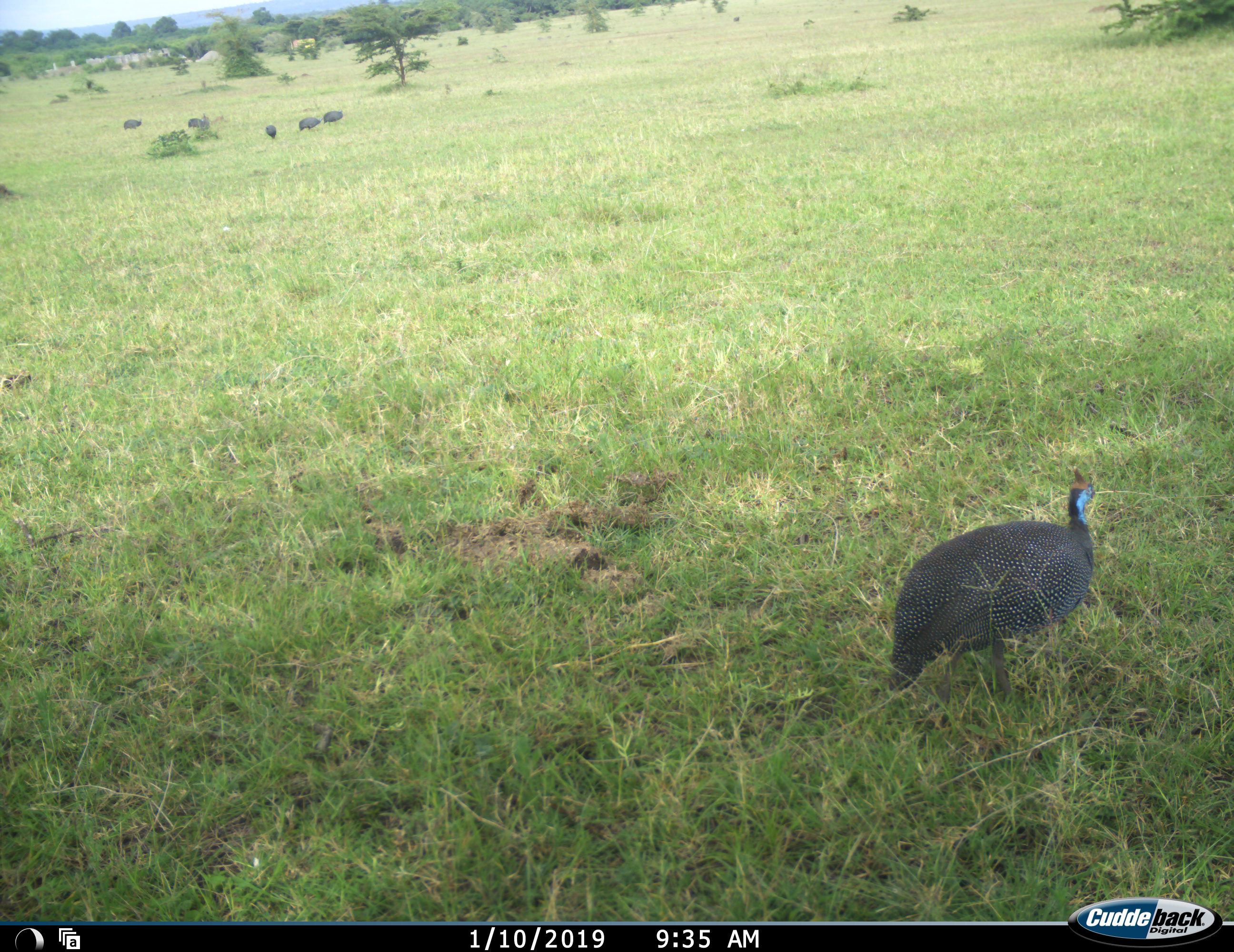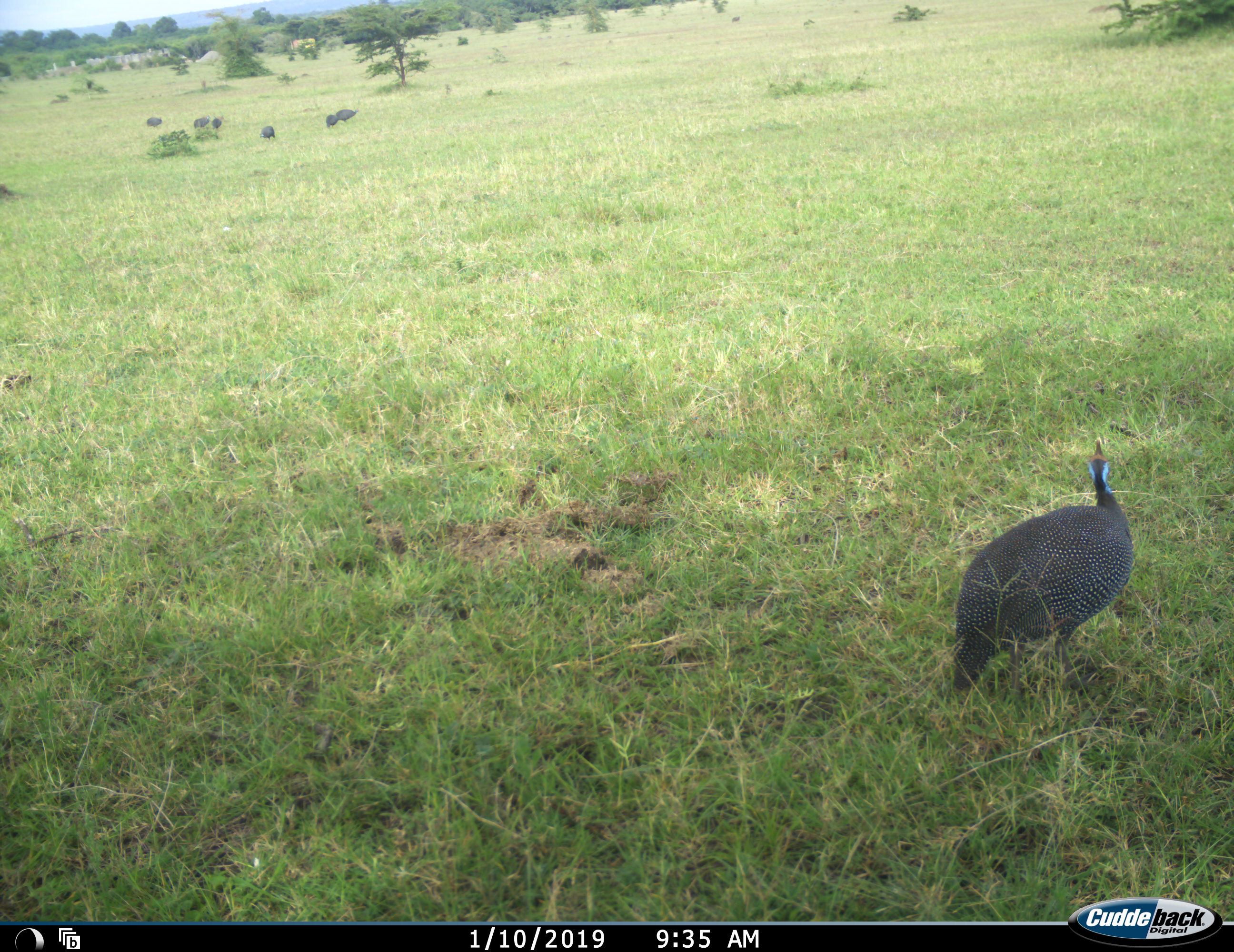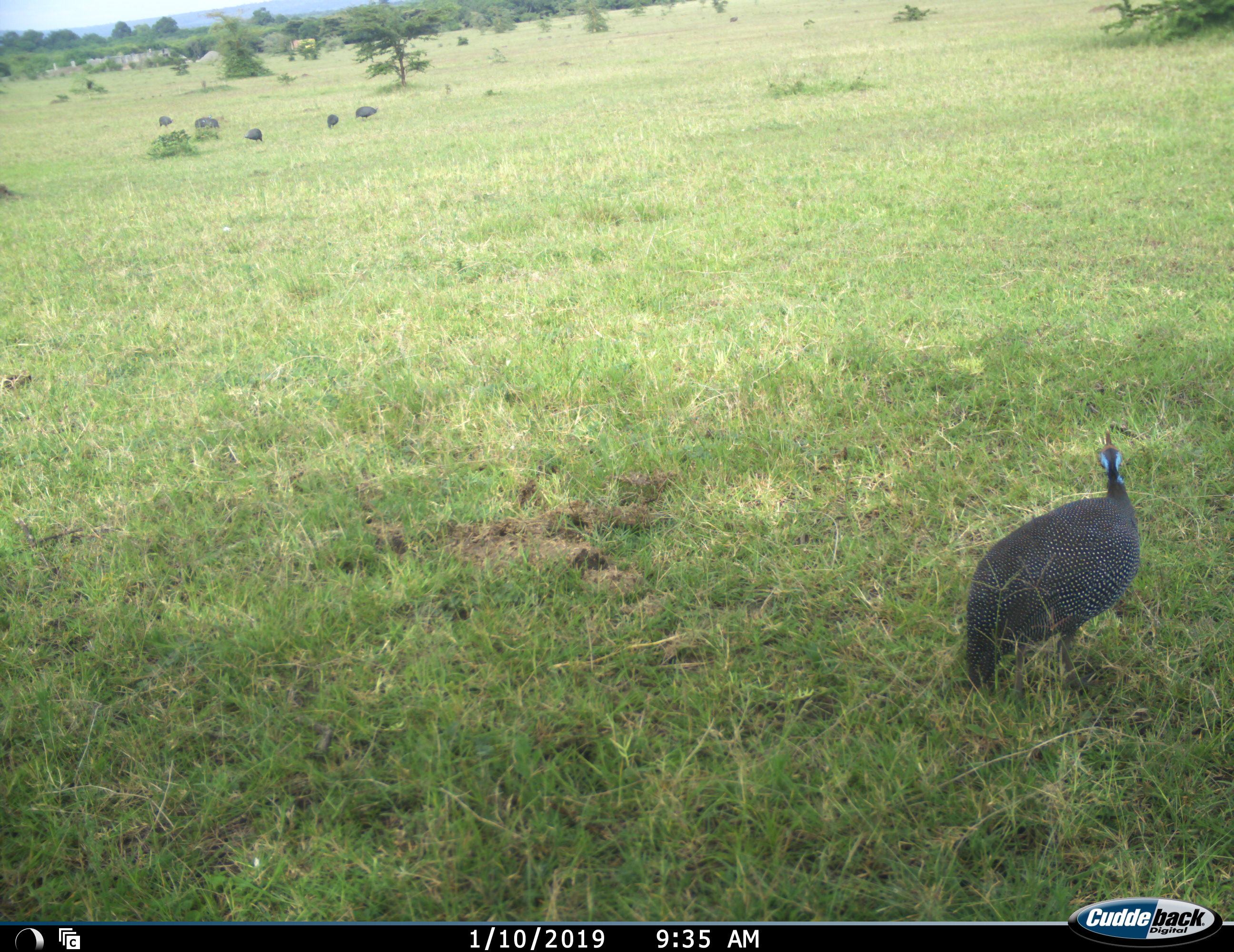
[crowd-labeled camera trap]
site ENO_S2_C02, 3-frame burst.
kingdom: Animalia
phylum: Chordata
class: Aves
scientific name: Aves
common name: bird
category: birdother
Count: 7.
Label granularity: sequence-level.